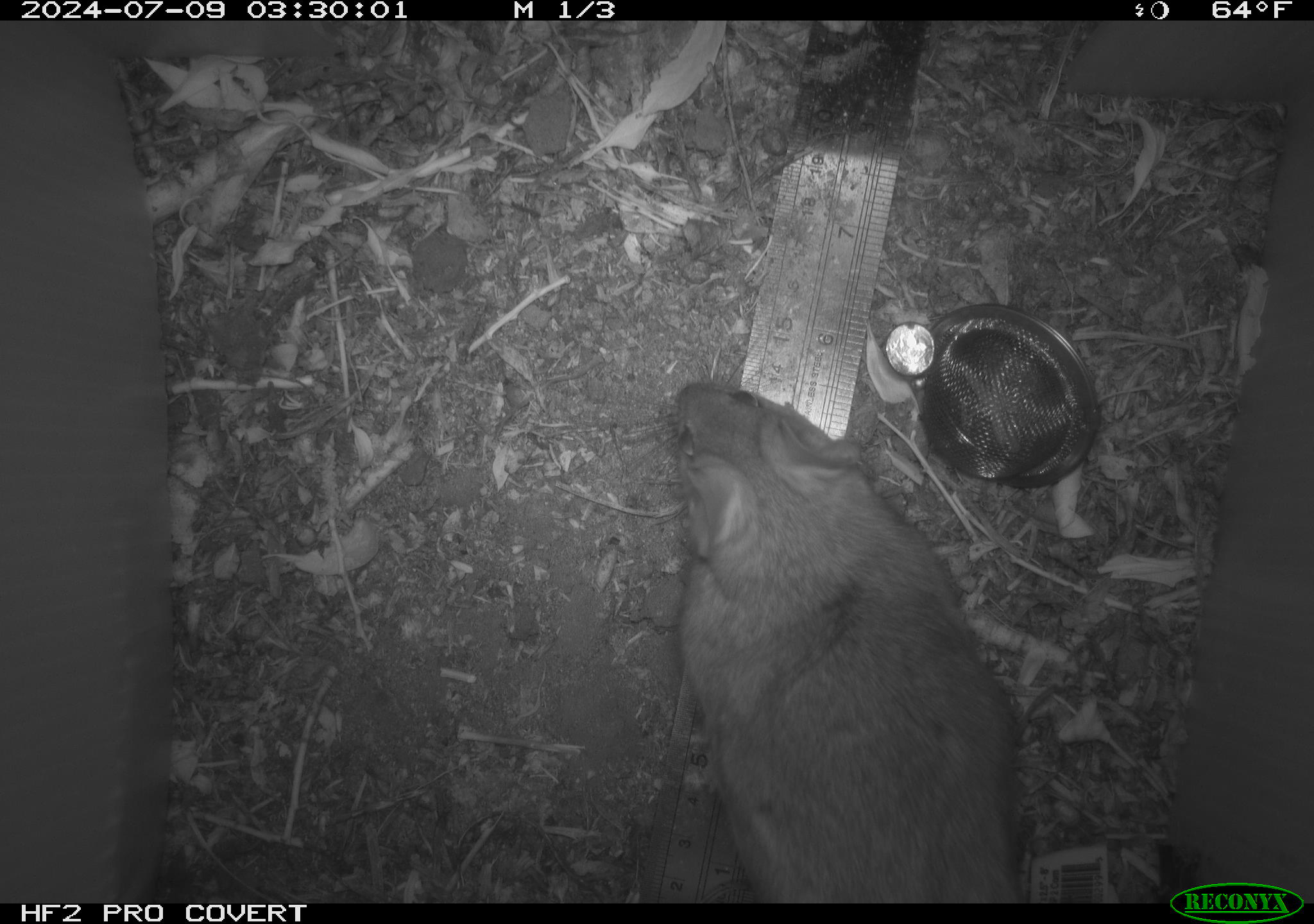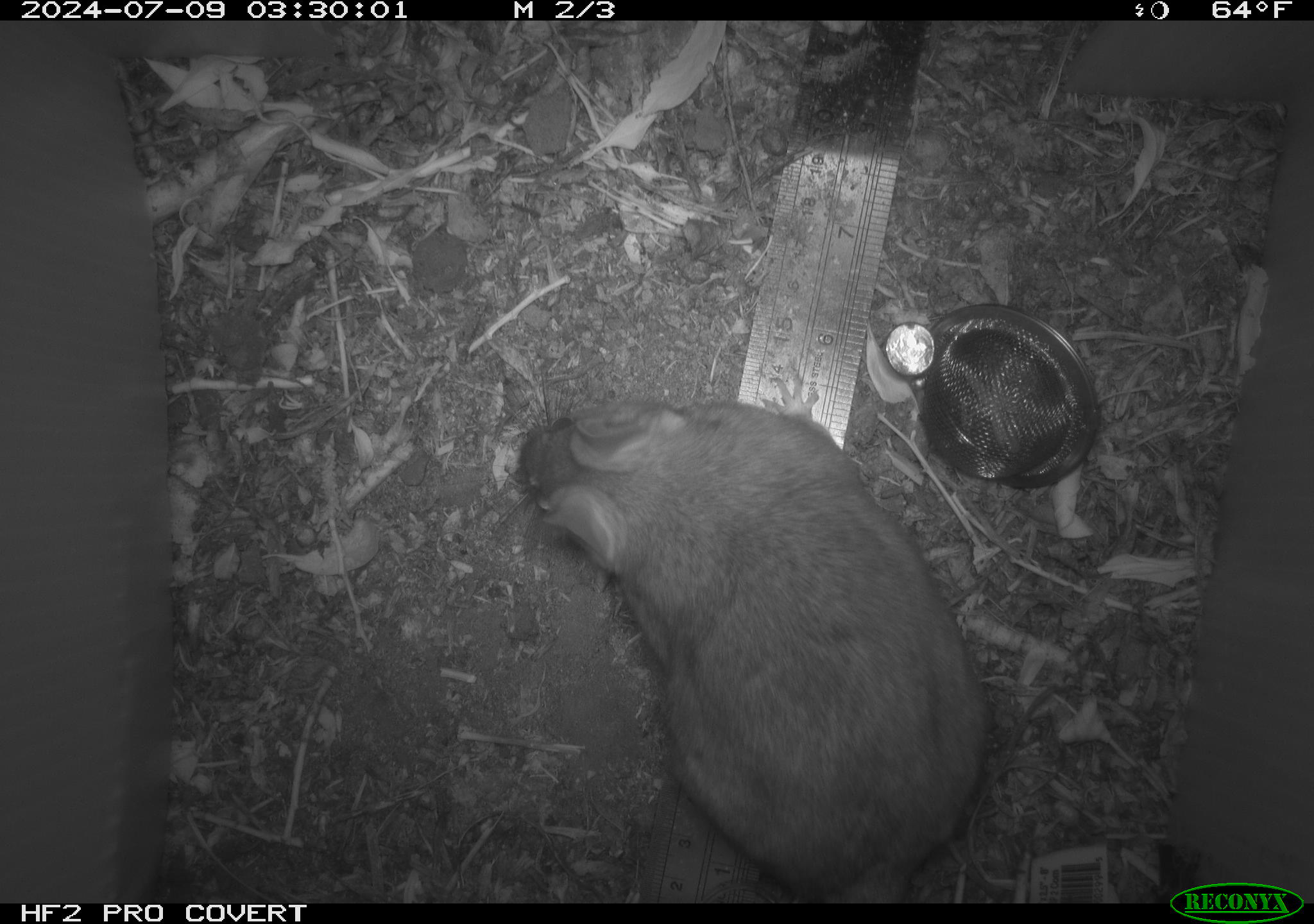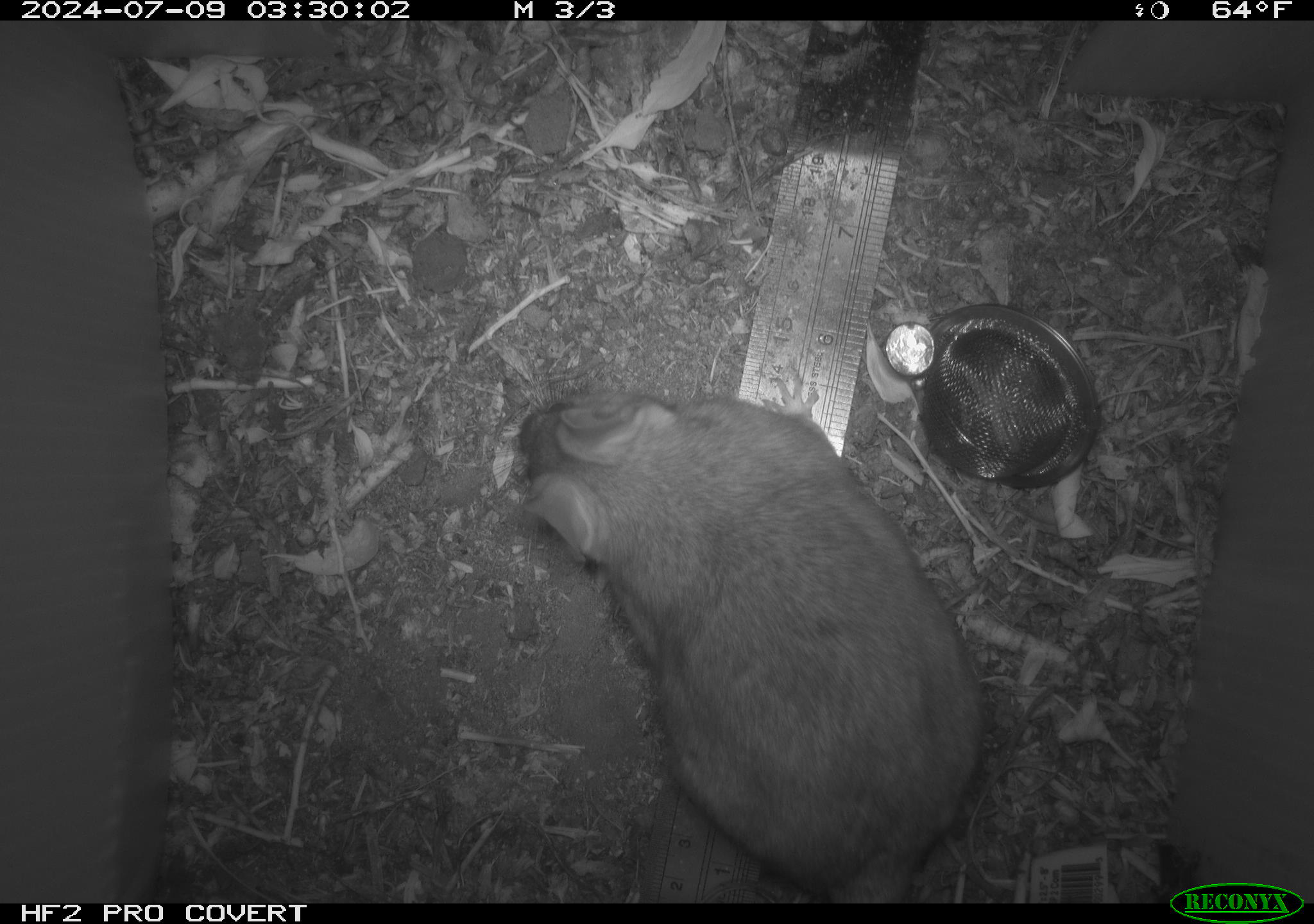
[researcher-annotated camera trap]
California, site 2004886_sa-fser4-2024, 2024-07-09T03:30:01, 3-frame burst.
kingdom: Animalia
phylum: Chordata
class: Mammalia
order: Rodentia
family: Sciuridae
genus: Neotamias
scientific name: Neotamias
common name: western chipmunks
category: neotamias species